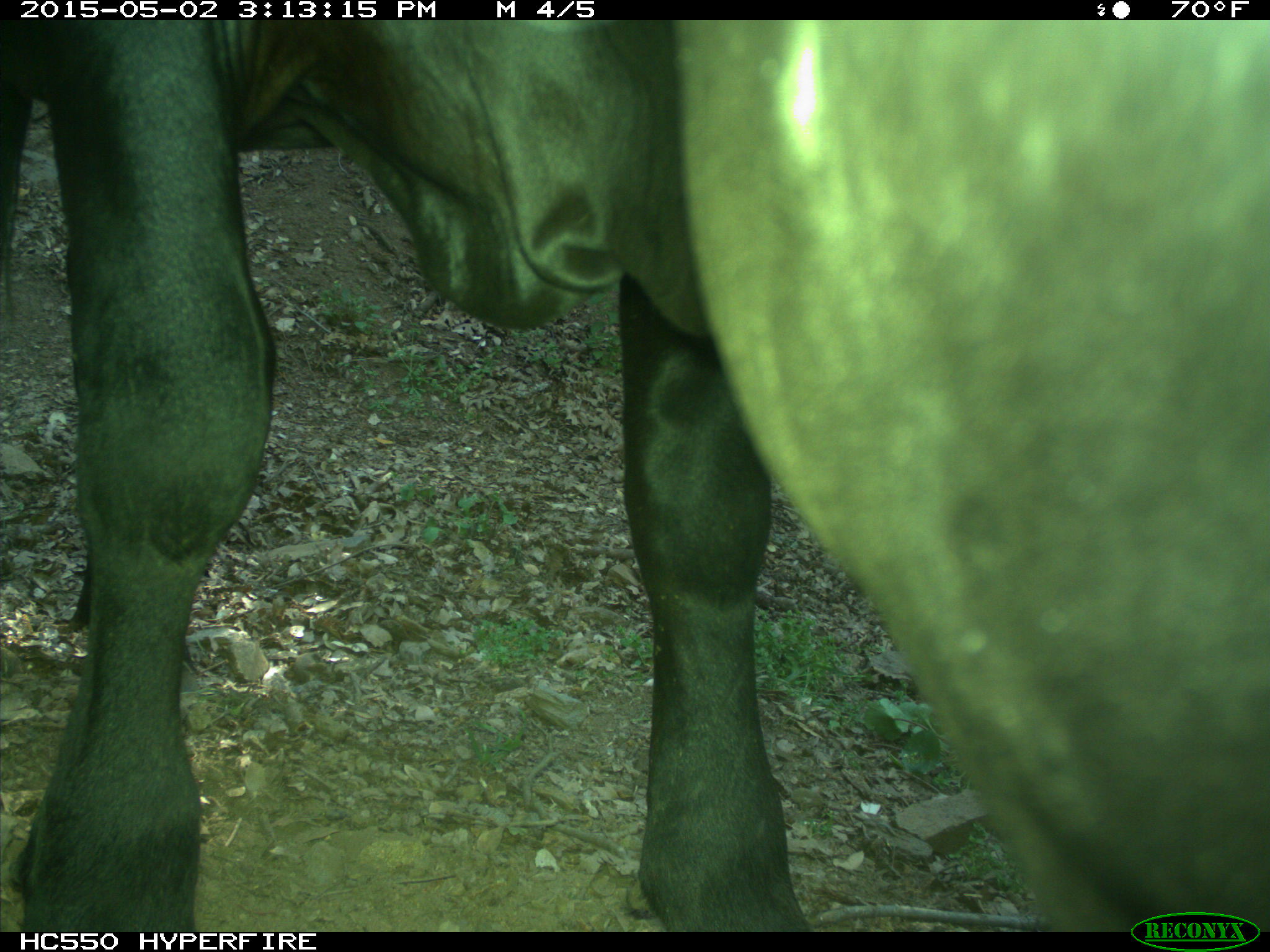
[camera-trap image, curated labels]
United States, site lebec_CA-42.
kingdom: Animalia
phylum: Chordata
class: Mammalia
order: Artiodactyla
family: Bovidae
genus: Bos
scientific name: Bos taurus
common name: domestic cow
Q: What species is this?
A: Bos taurus (domestic cow).